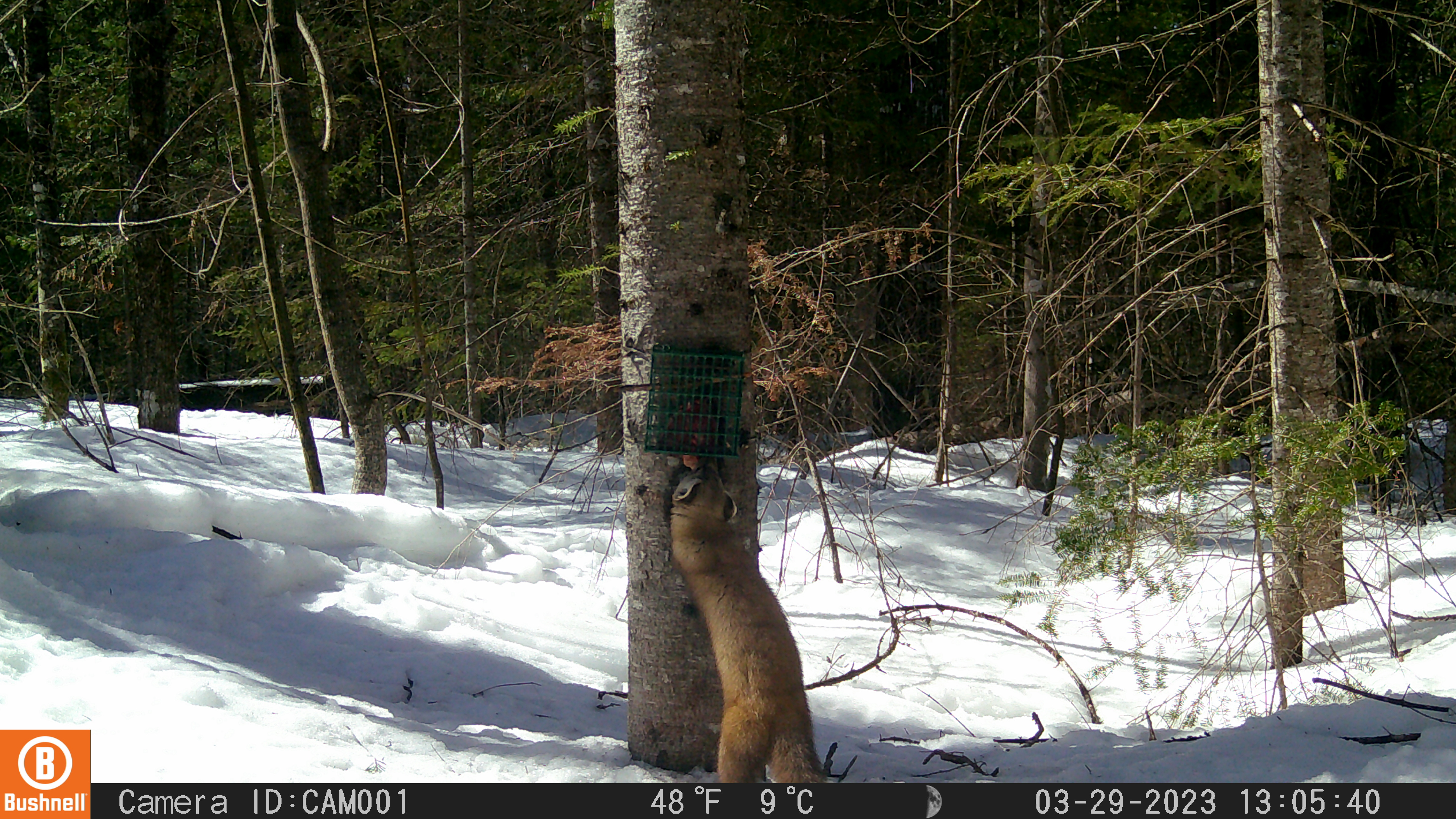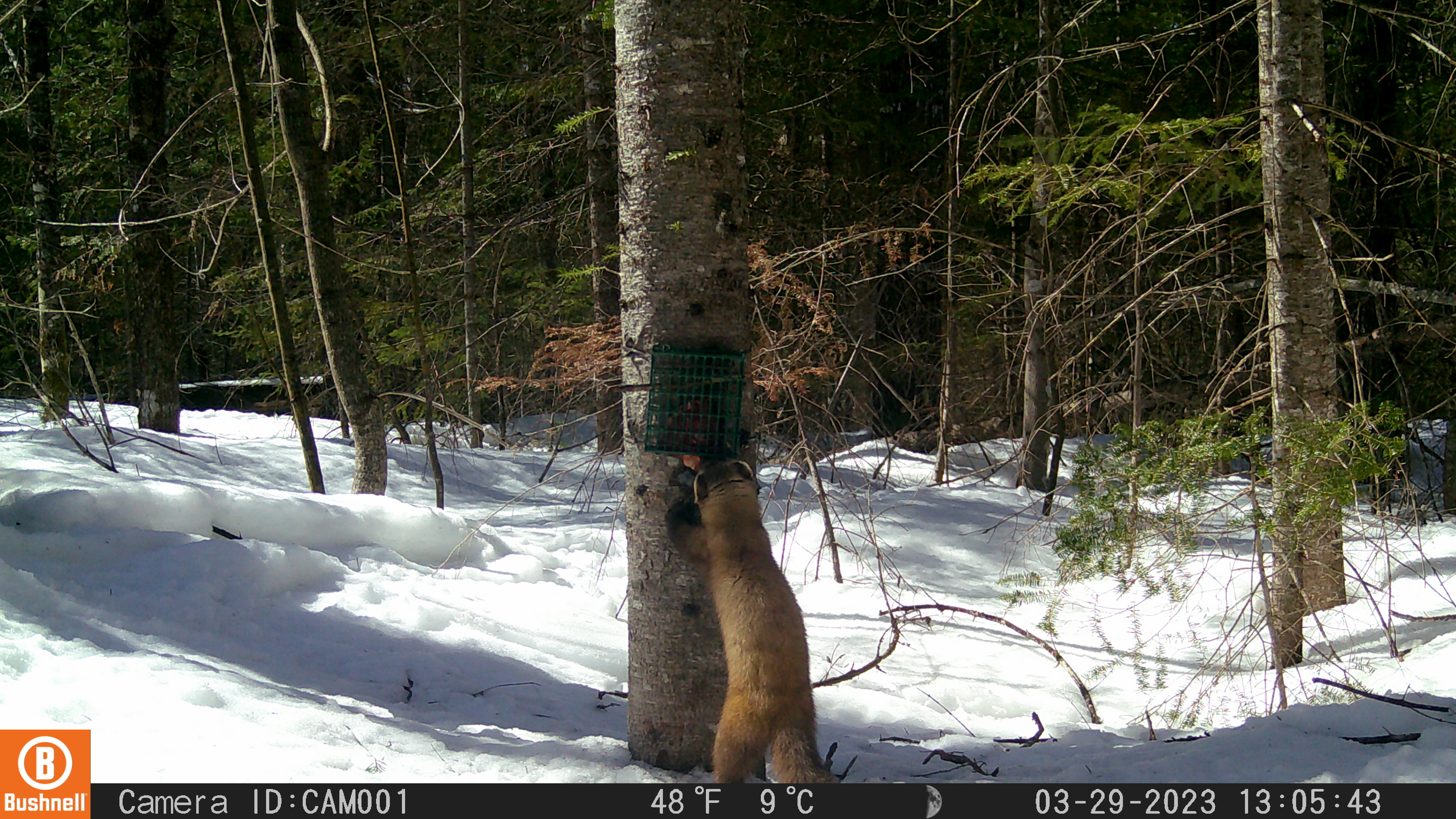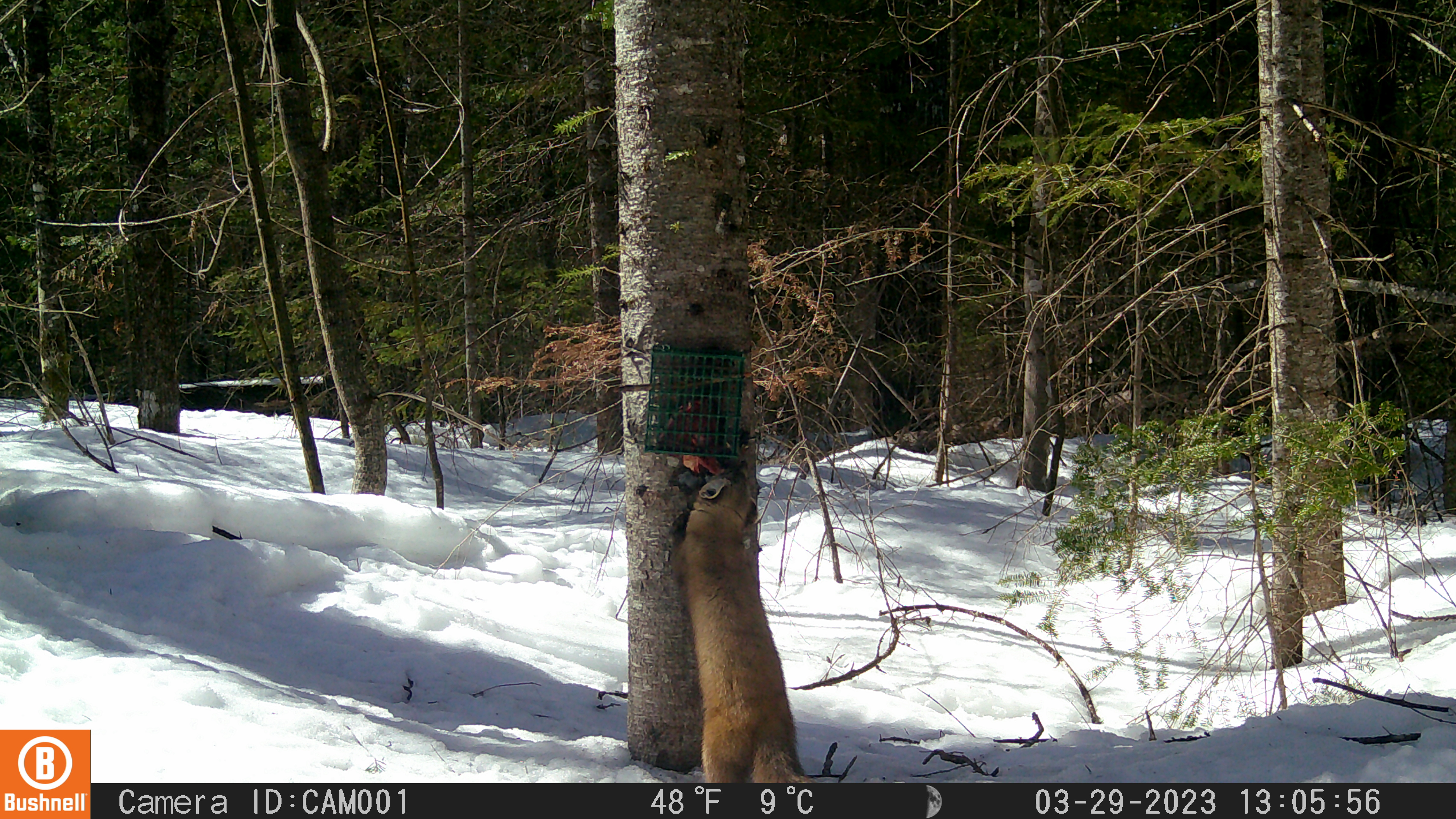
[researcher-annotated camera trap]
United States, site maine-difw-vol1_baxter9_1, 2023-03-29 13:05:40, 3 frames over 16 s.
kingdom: Animalia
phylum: Chordata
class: Mammalia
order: Carnivora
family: Mustelidae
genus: Martes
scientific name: Martes americana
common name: american marten